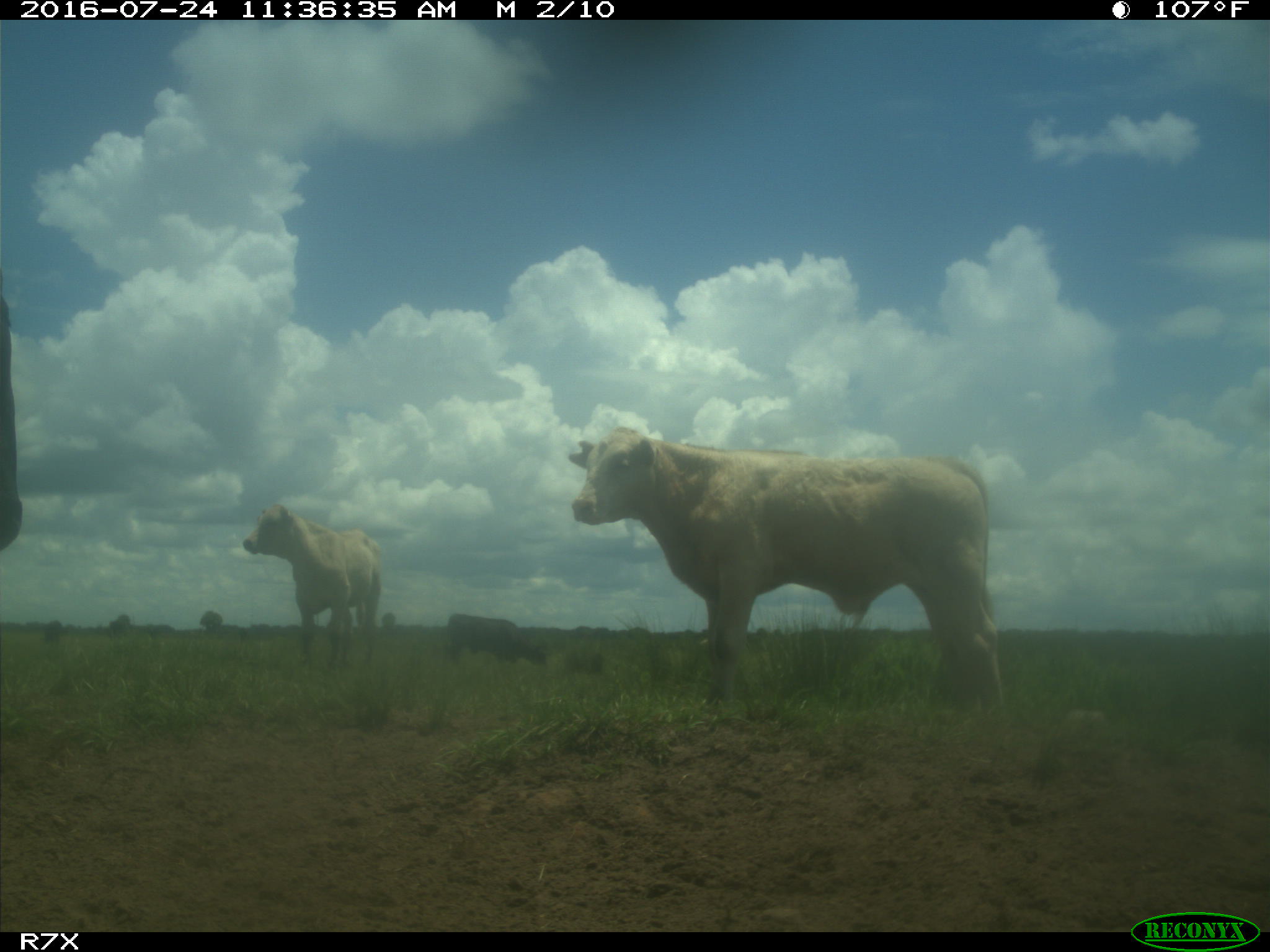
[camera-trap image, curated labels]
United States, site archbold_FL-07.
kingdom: Animalia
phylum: Chordata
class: Mammalia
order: Artiodactyla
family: Bovidae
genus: Bos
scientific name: Bos taurus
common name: domestic cow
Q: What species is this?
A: Bos taurus (domestic cow).